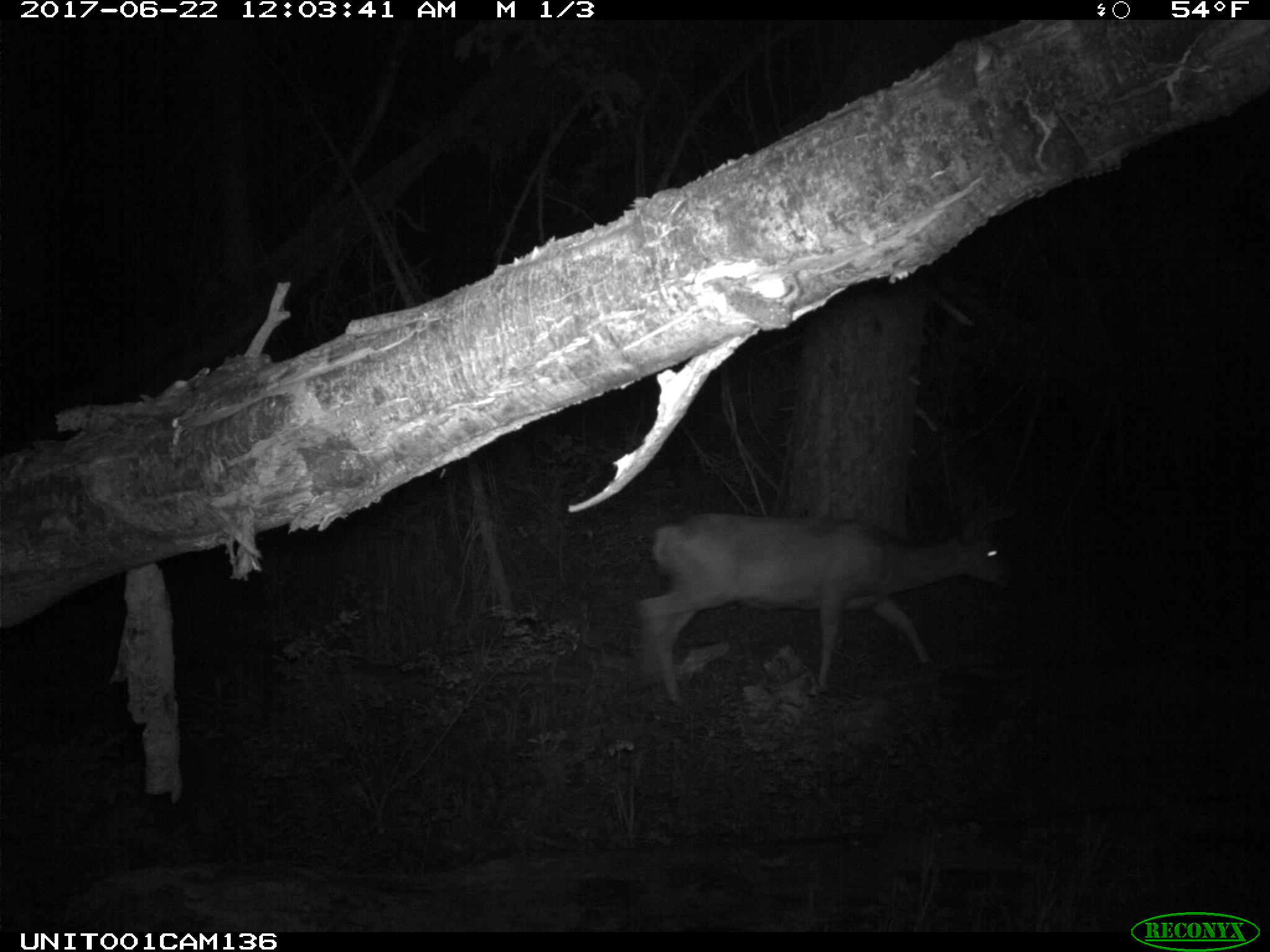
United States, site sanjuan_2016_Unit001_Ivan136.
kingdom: Animalia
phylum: Chordata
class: Mammalia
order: Artiodactyla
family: Cervidae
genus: Odocoileus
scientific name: Odocoileus hemionus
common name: mule deer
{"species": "Odocoileus hemionus (mule deer)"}